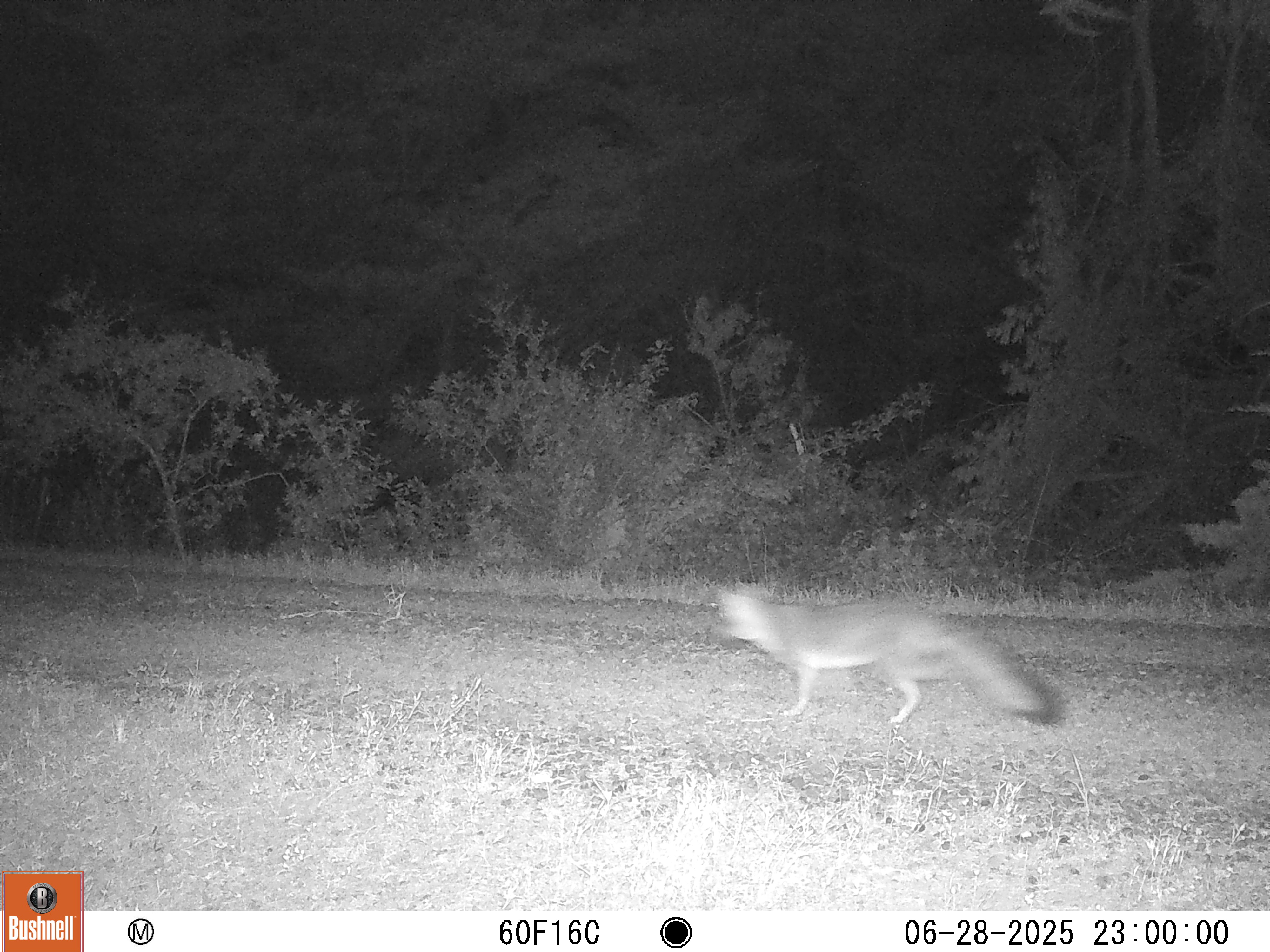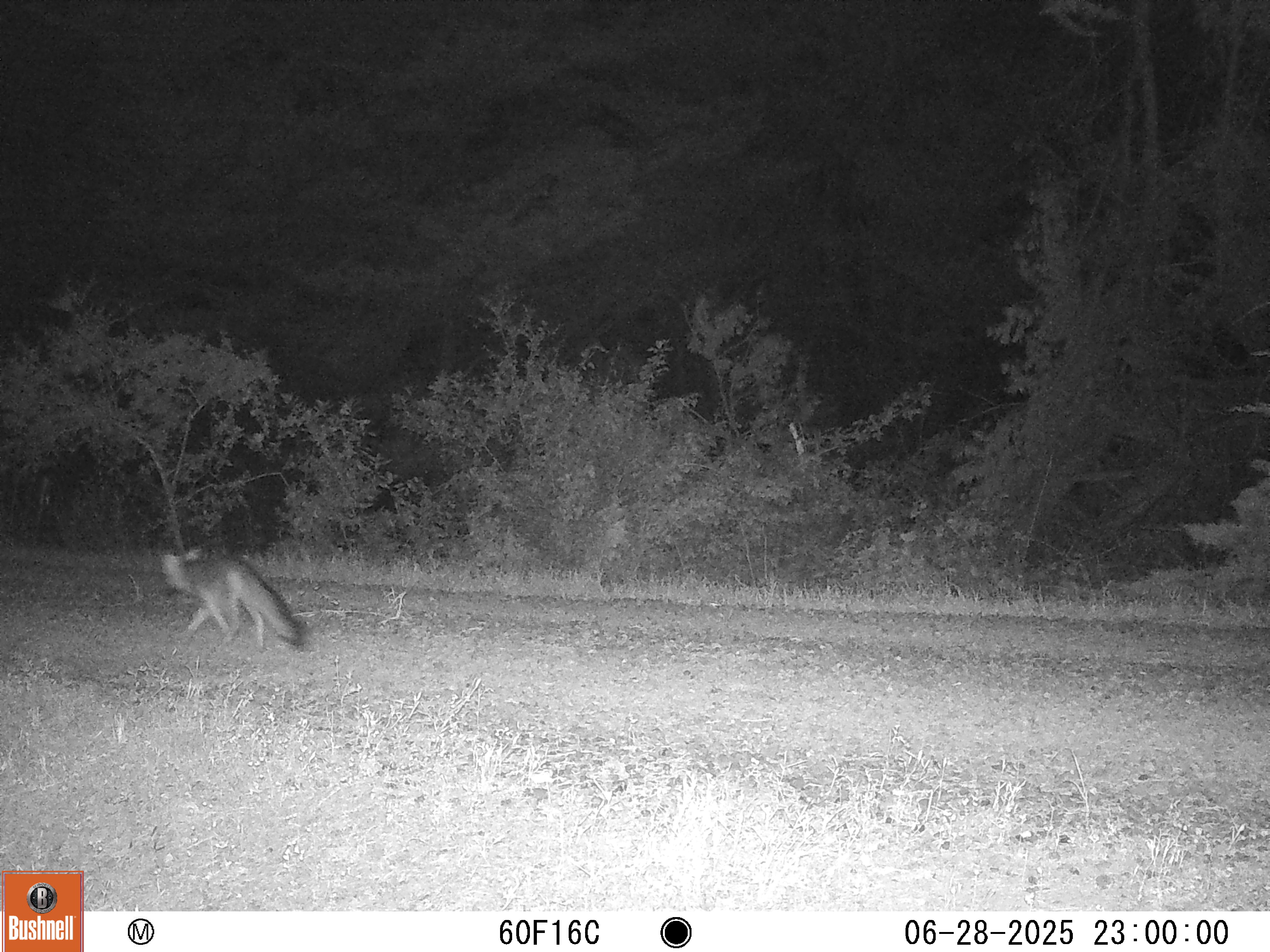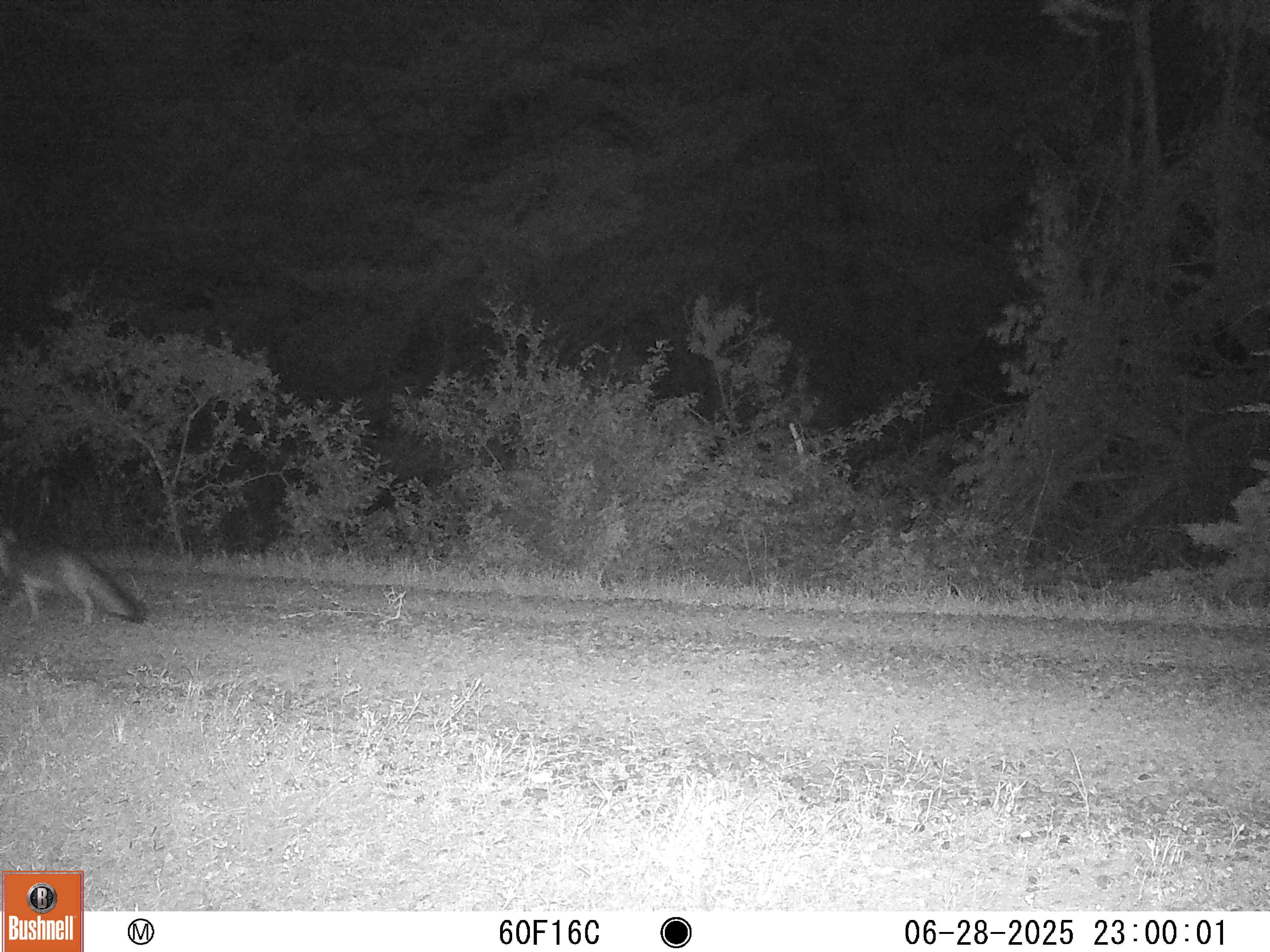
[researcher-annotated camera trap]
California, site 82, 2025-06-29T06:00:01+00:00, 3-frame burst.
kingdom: Animalia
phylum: Chordata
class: Mammalia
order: Carnivora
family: Canidae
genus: Urocyon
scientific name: Urocyon cinereoargenteus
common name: gray fox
Gray fox (Urocyon cinereoargenteus).